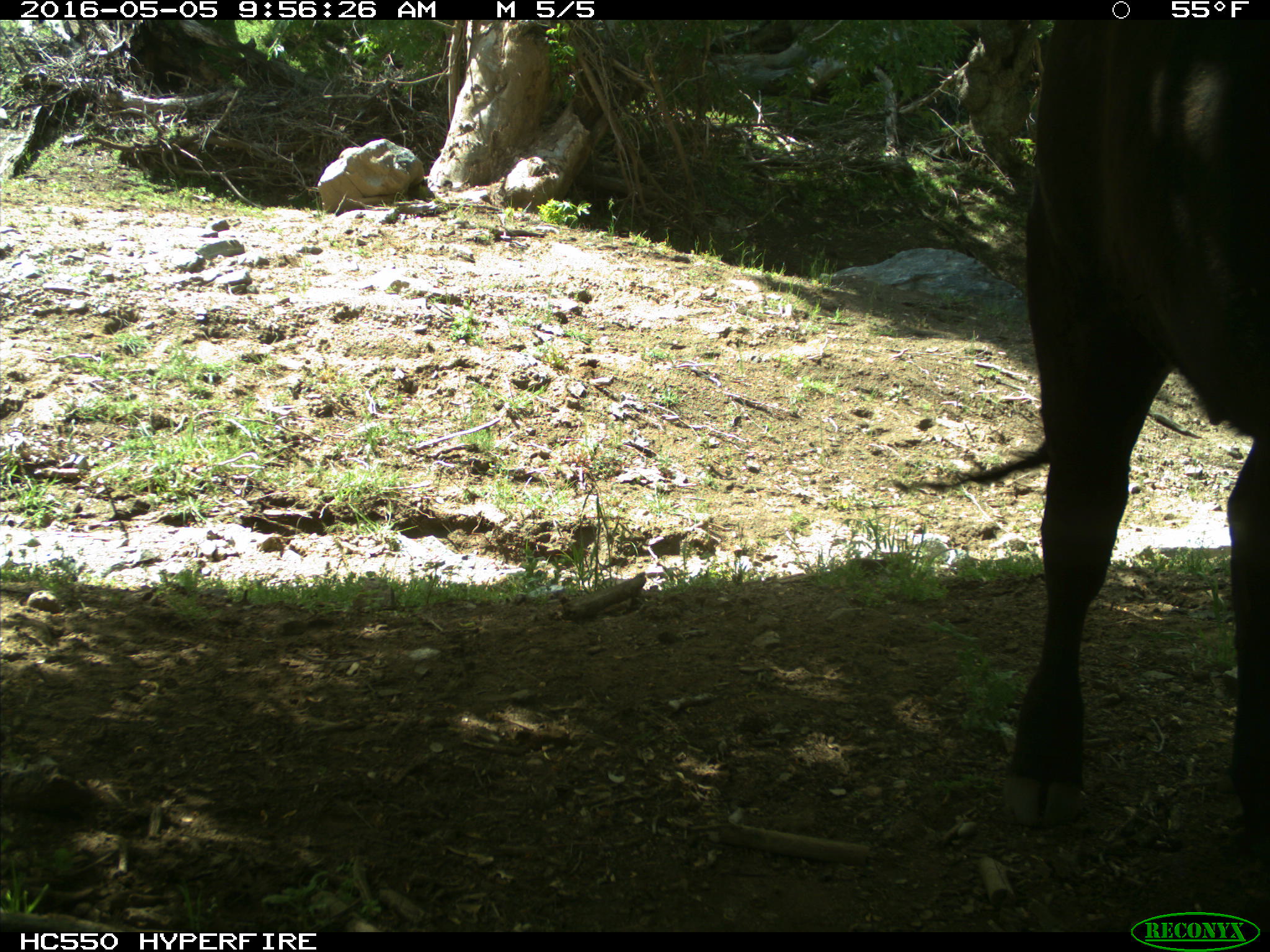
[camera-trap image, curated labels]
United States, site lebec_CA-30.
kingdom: Animalia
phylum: Chordata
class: Mammalia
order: Artiodactyla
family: Bovidae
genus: Bos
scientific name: Bos taurus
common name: domestic cow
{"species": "Bos taurus (domestic cow)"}